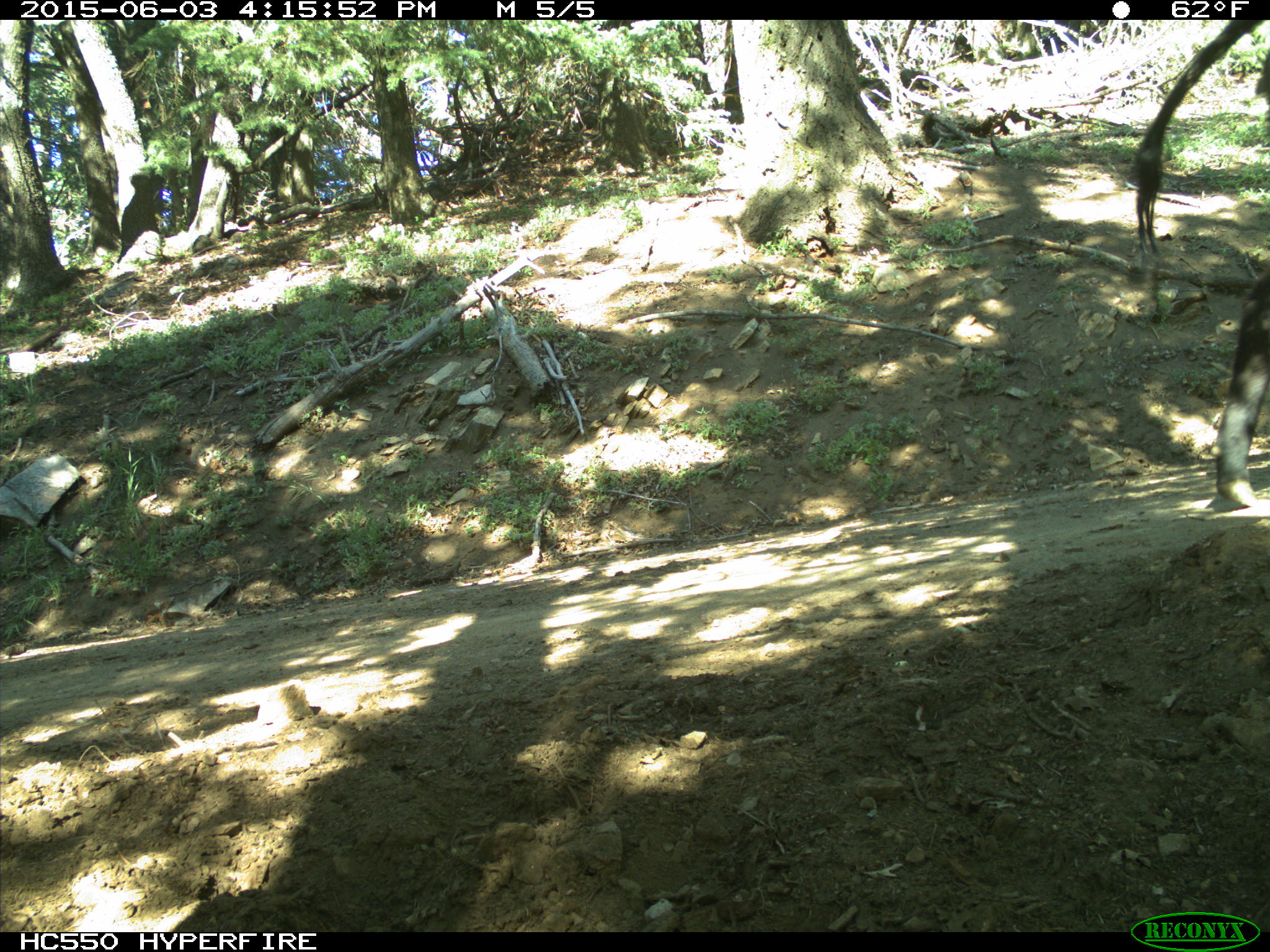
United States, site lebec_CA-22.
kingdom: Animalia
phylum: Chordata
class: Mammalia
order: Artiodactyla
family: Bovidae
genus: Bos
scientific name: Bos taurus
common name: domestic cow